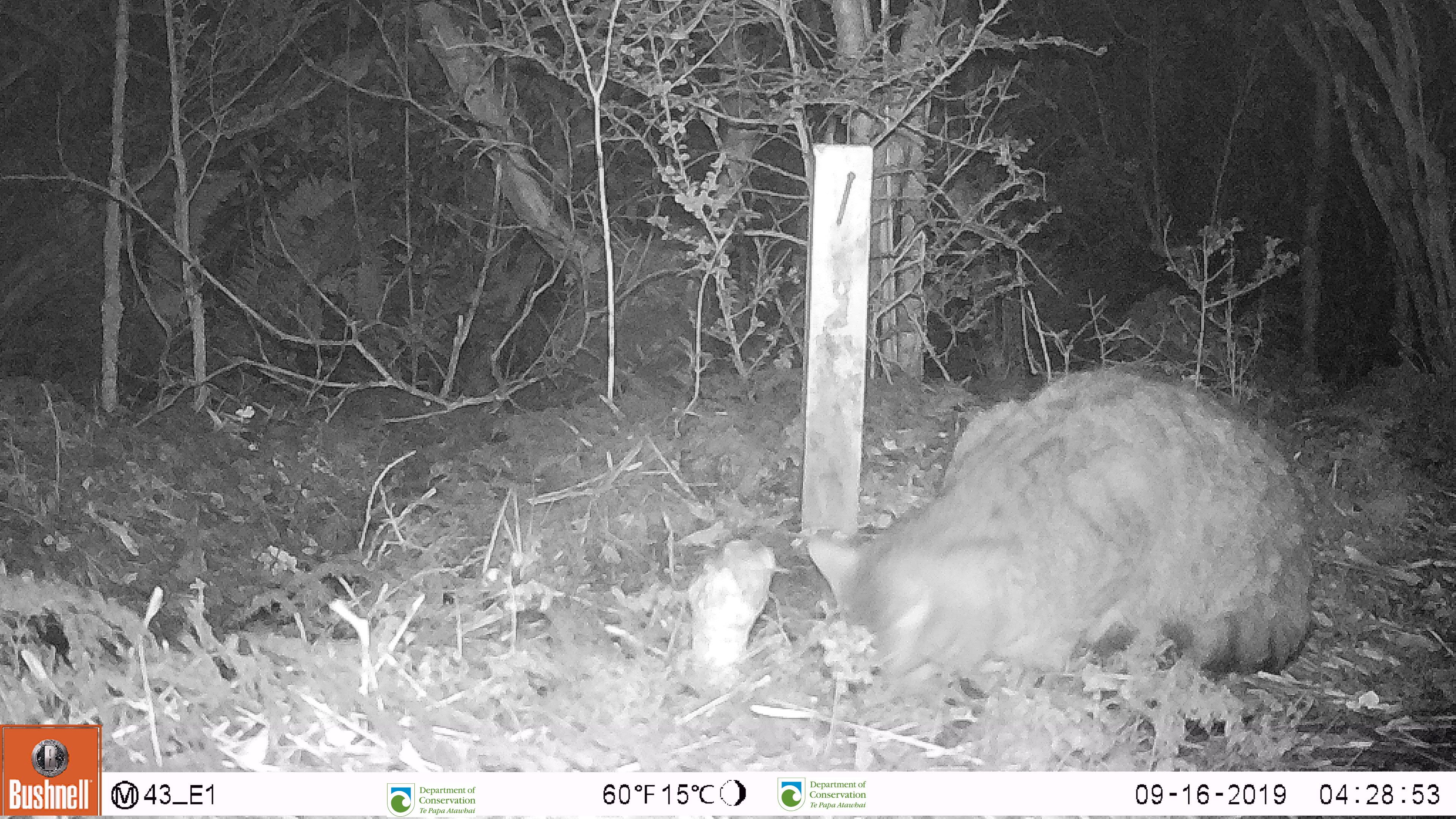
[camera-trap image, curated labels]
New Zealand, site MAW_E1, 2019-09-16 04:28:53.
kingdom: Animalia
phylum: Chordata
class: Mammalia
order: Carnivora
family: Felidae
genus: Felis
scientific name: Felis catus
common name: domestic cat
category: cat